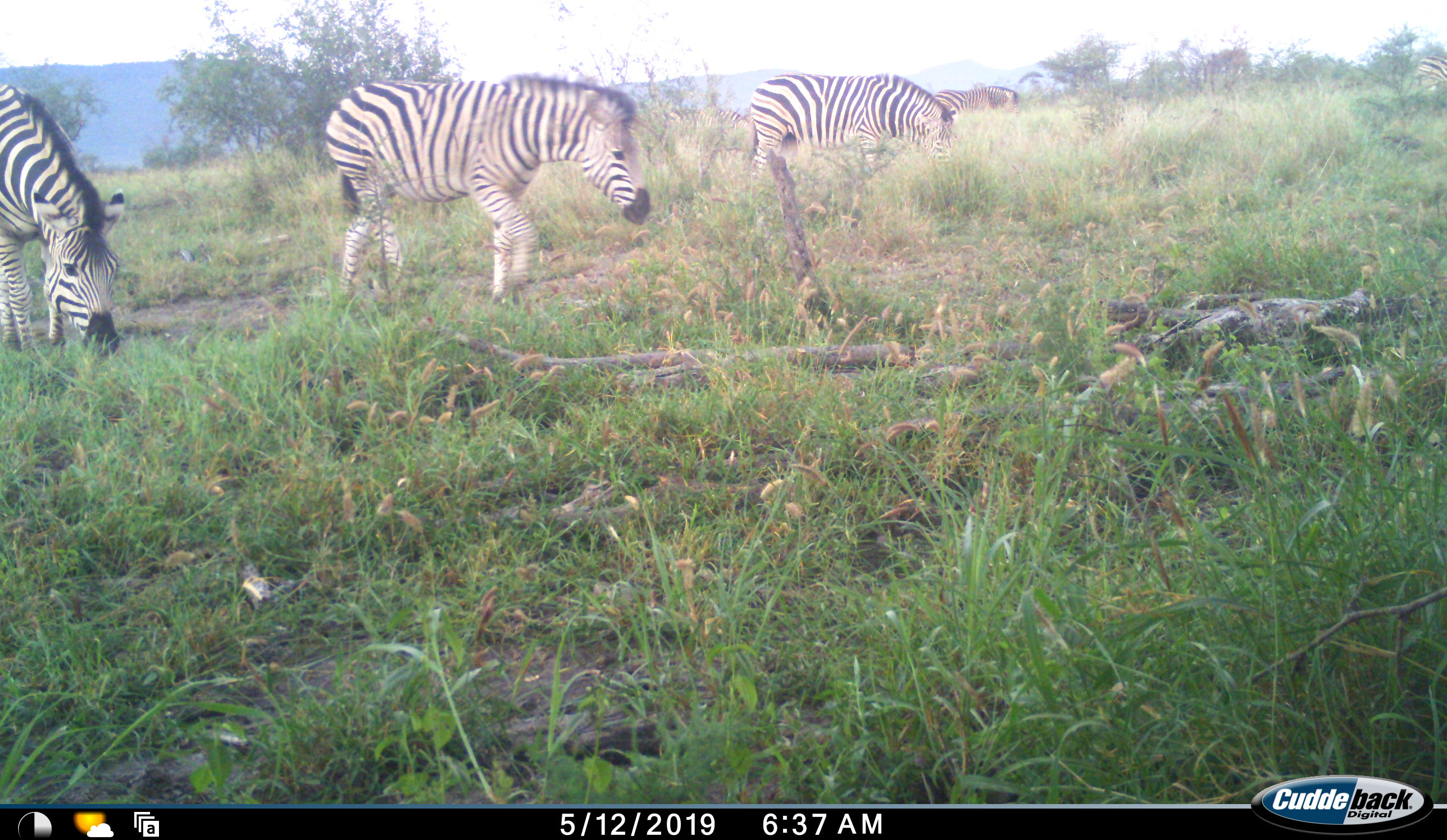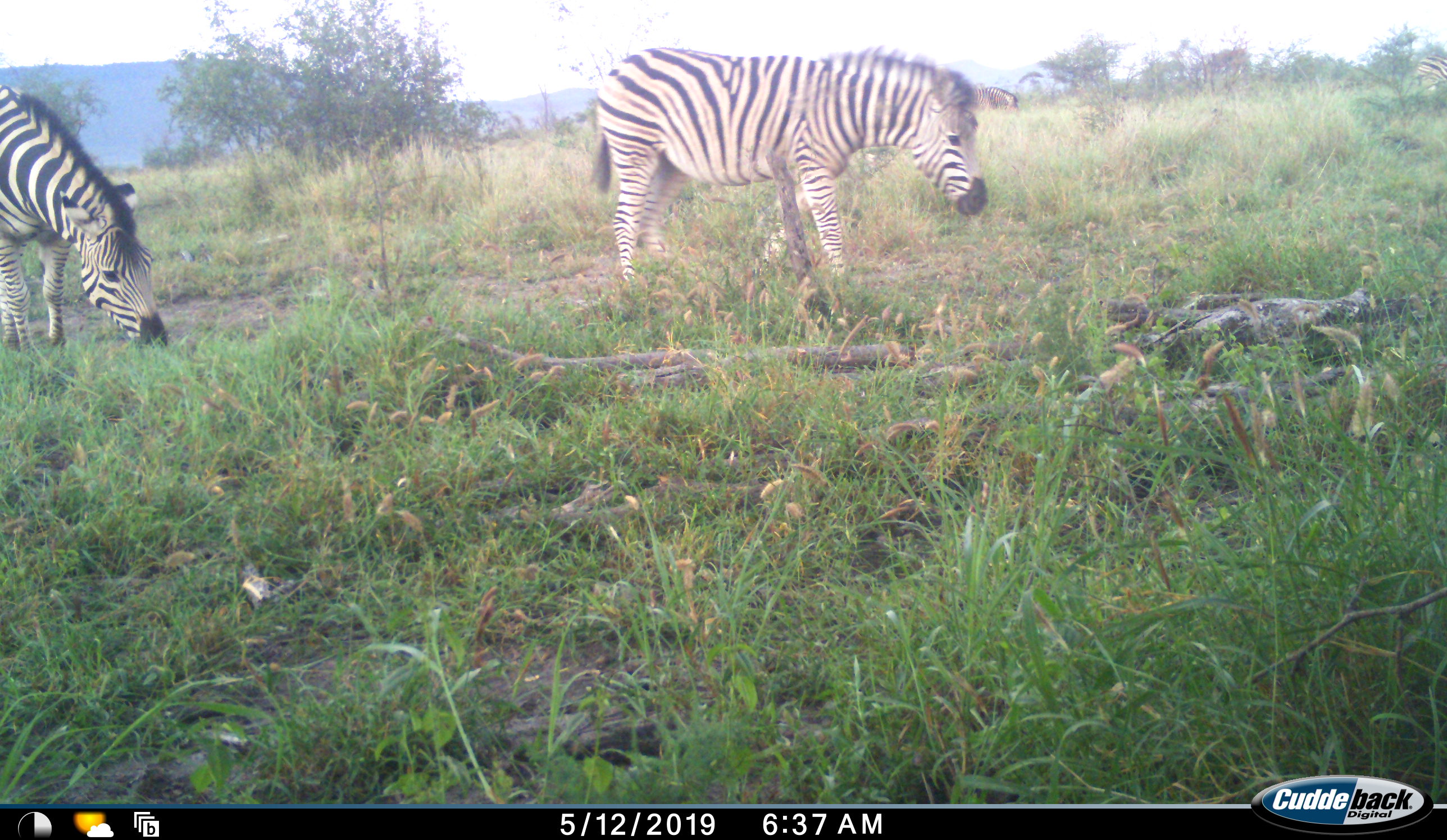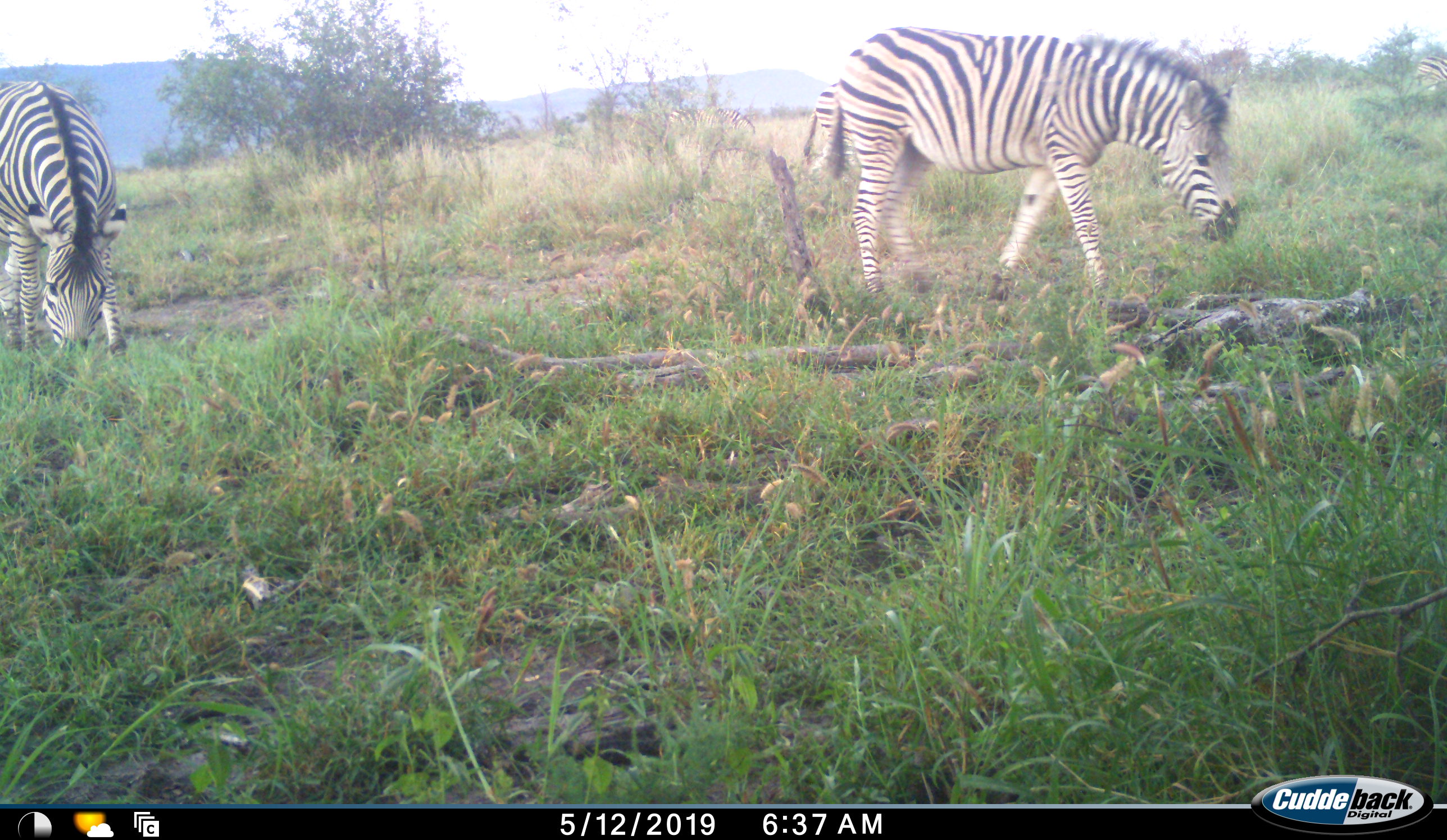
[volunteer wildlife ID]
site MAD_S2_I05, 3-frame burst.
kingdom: Animalia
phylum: Chordata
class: Mammalia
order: Perissodactyla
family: Equidae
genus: Equus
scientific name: Equus quagga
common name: plains zebra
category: zebraplains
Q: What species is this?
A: Zebraplains (plains zebra) (Equus quagga).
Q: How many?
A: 4.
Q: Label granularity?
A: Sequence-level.